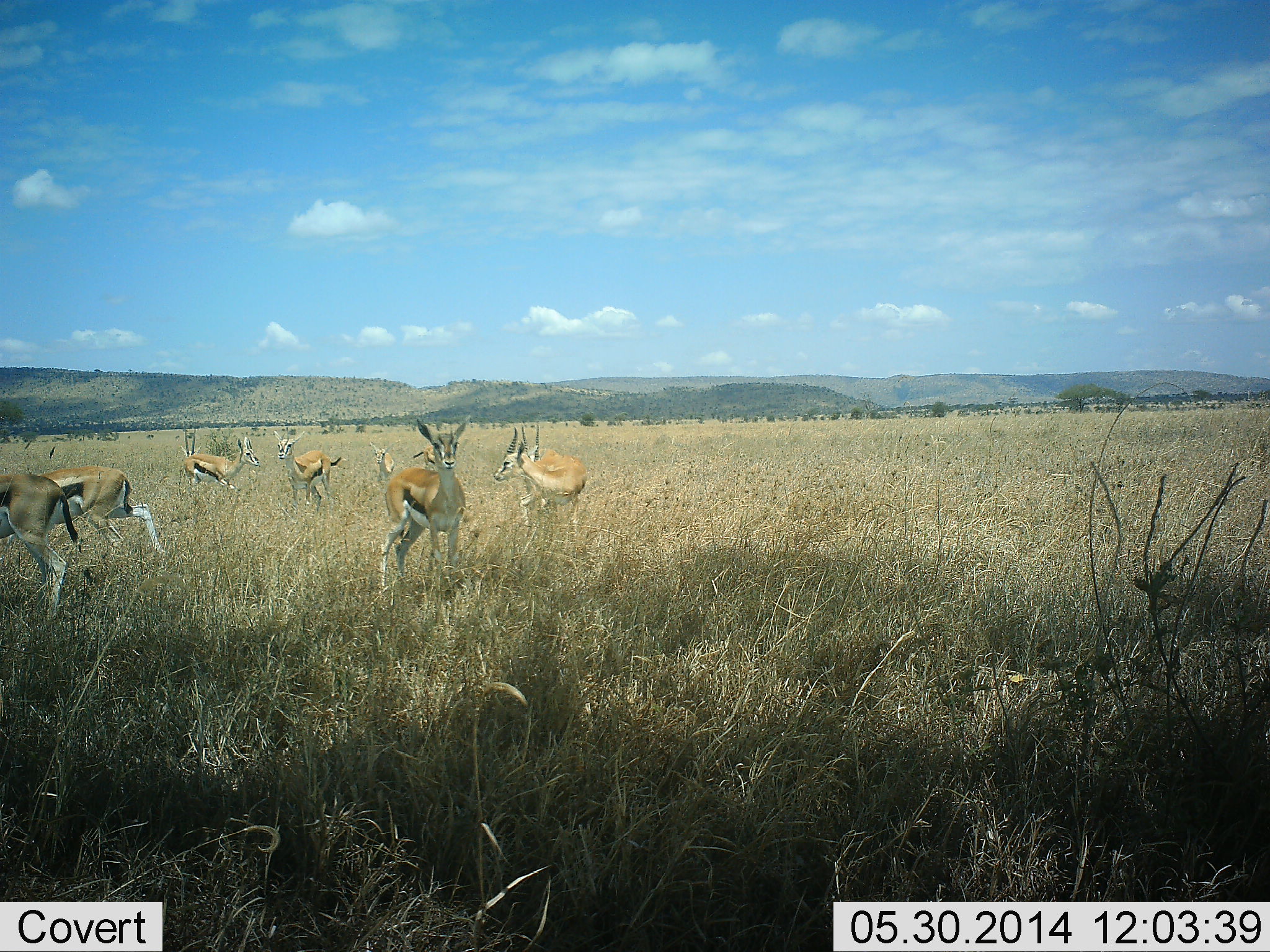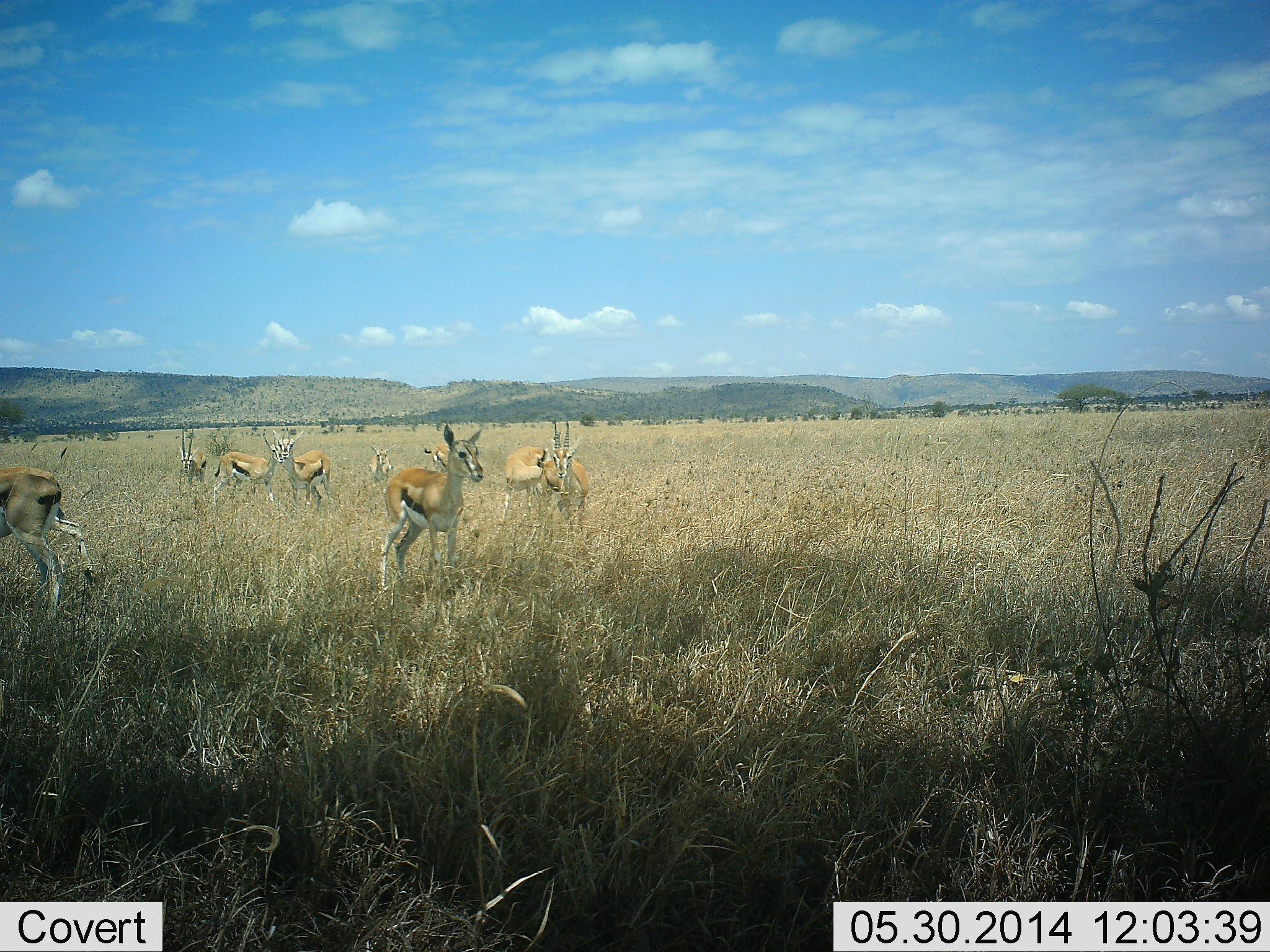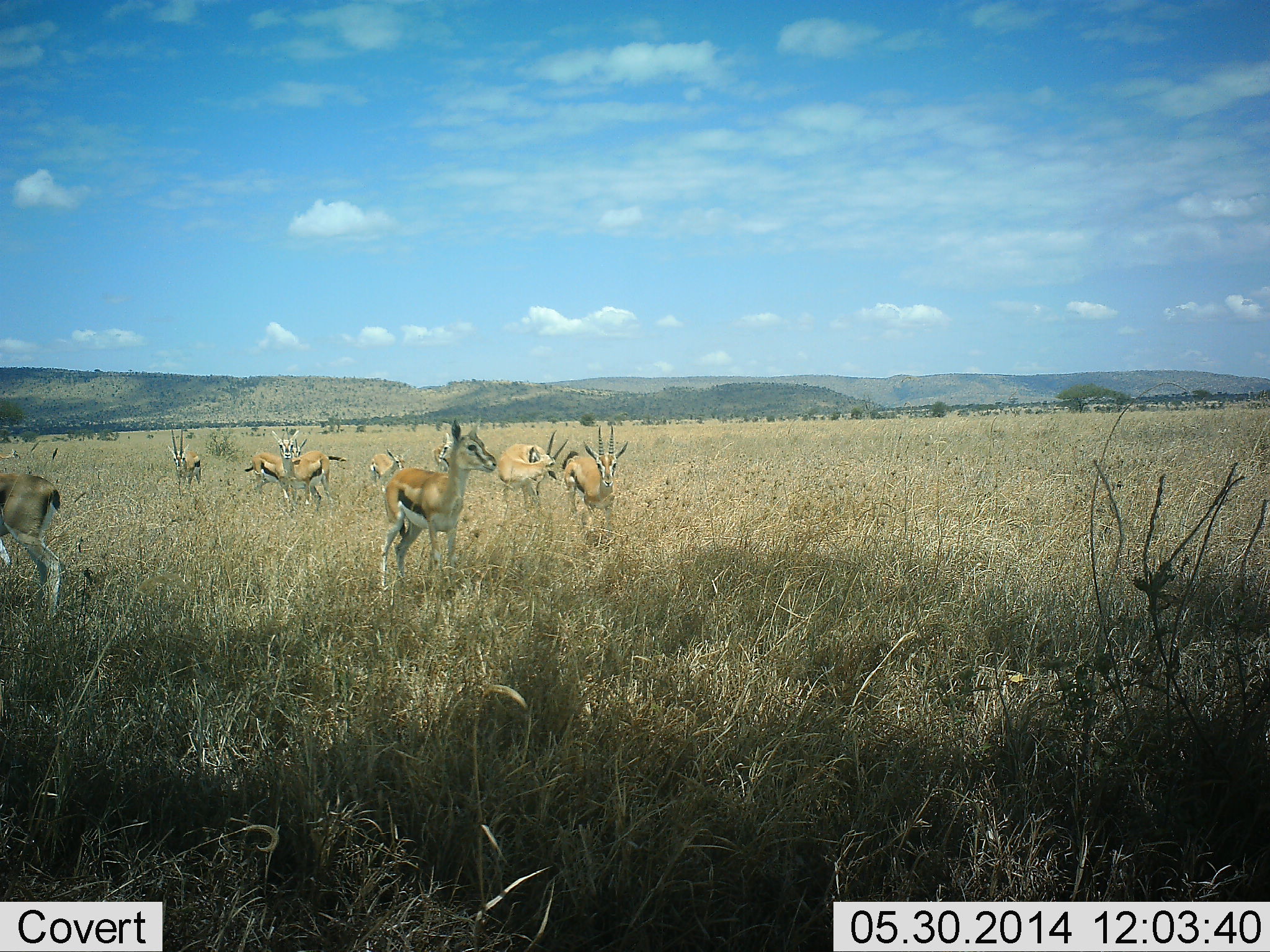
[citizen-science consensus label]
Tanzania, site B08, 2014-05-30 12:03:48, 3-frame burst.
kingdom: Animalia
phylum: Chordata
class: Mammalia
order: Artiodactyla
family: Bovidae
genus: Eudorcas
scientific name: Eudorcas thomsonii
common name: thomson's gazelle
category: gazellethomsons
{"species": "gazellethomsons (thomson's gazelle) (Eudorcas thomsonii)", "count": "9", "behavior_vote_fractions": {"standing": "90%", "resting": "0%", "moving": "70%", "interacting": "10%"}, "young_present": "20%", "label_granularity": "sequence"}